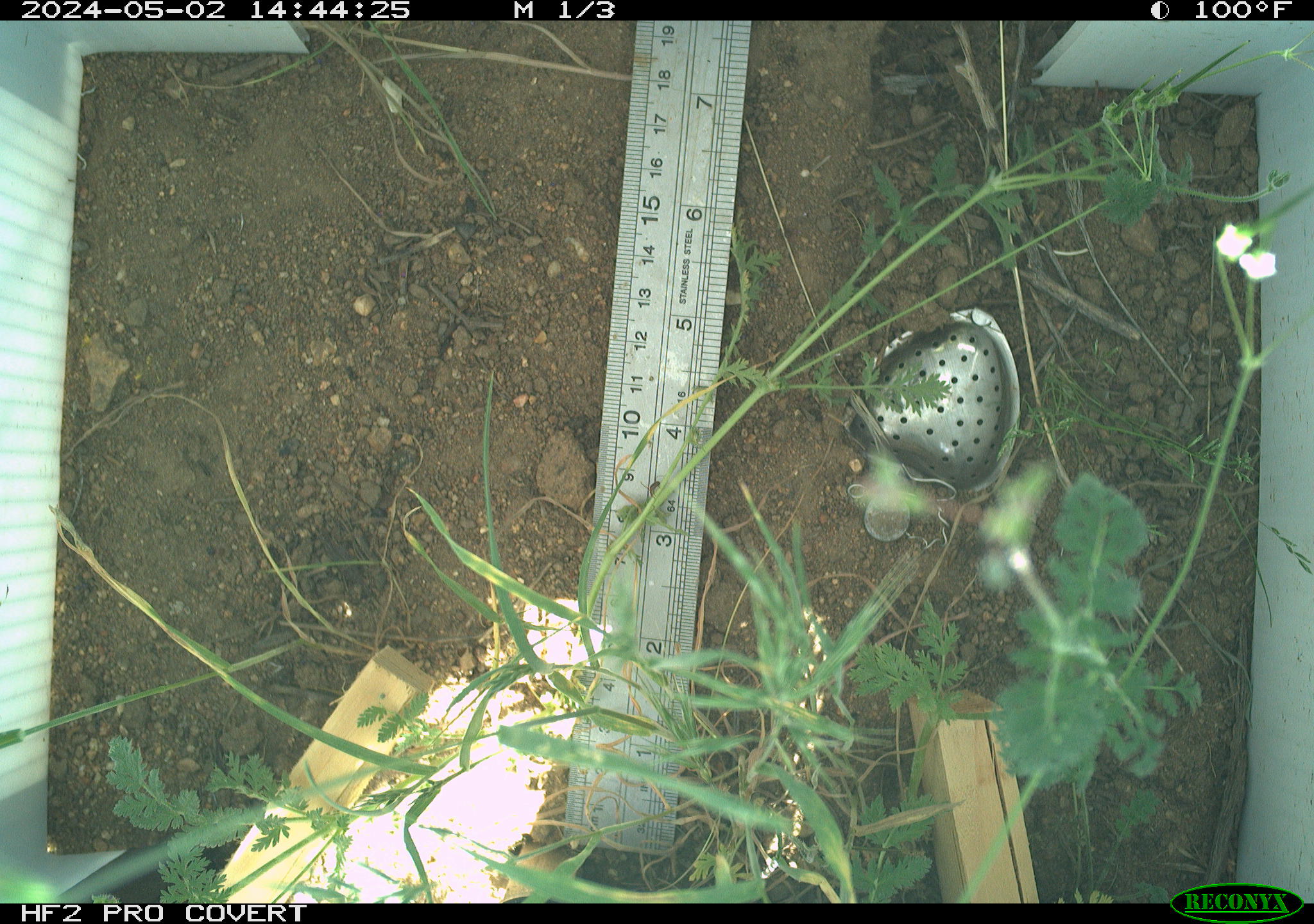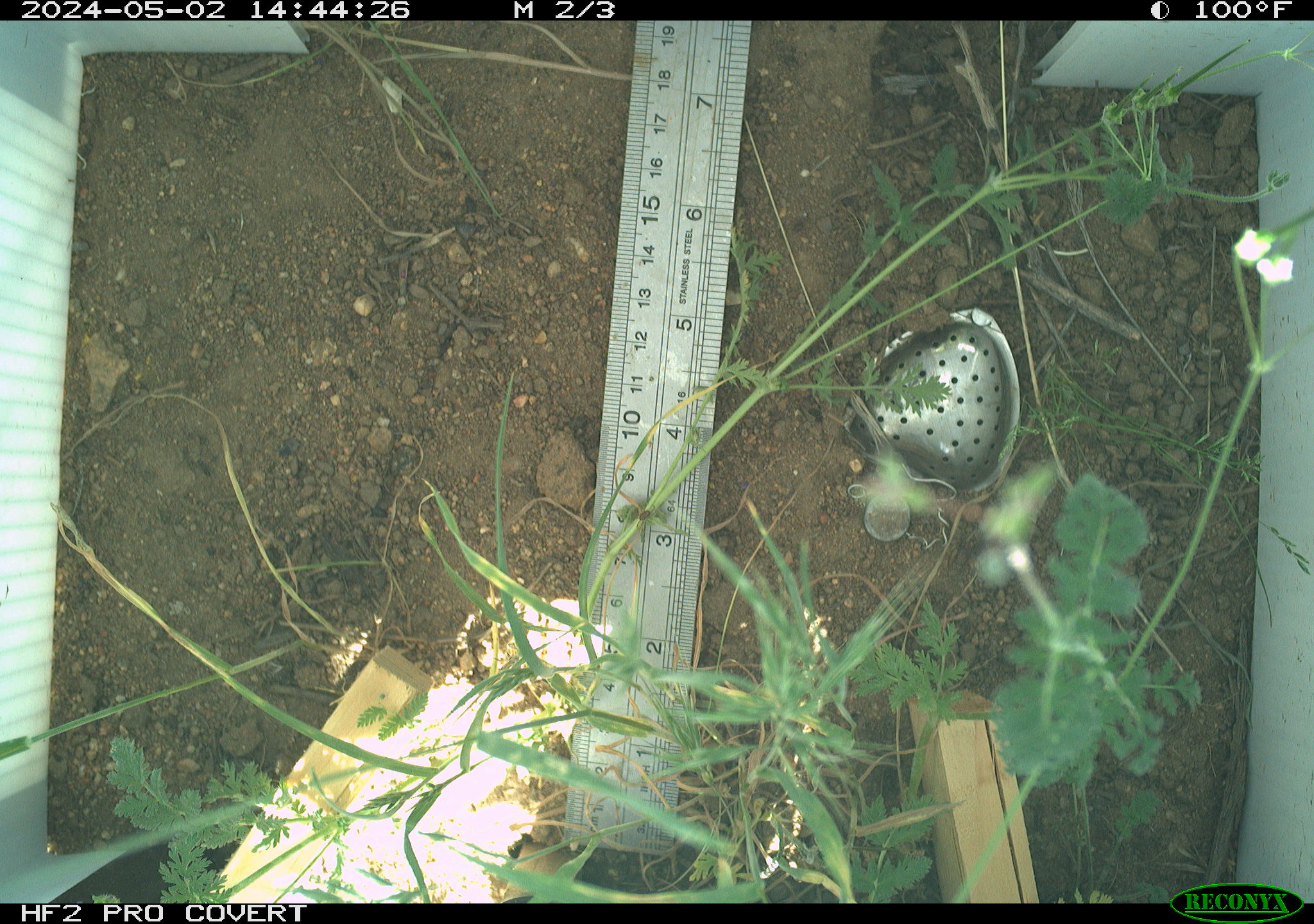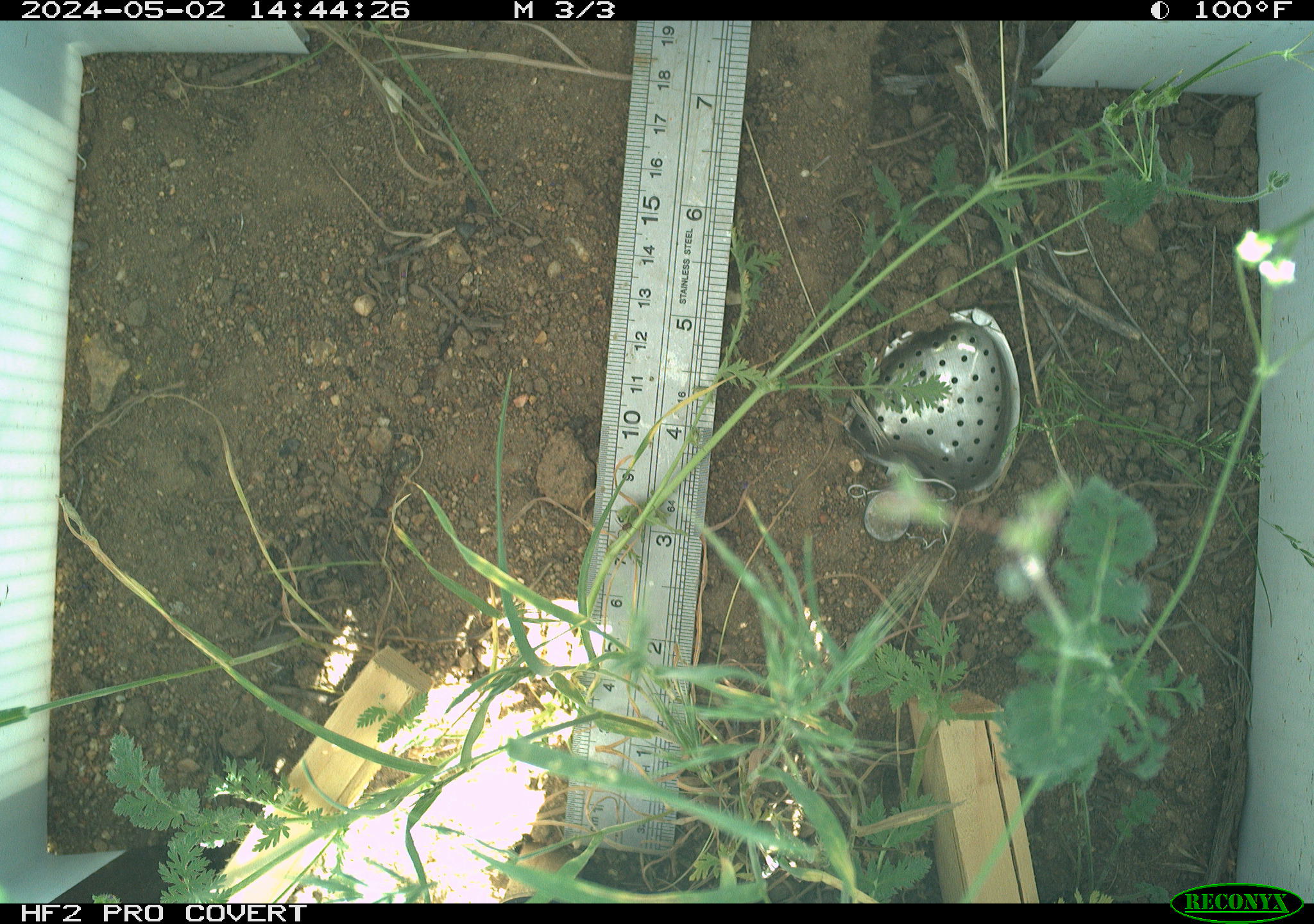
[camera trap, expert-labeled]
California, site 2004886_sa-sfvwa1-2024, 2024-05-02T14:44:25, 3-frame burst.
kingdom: Animalia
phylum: Arthropoda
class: Insecta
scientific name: Insecta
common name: insect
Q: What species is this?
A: Insect (Insecta).